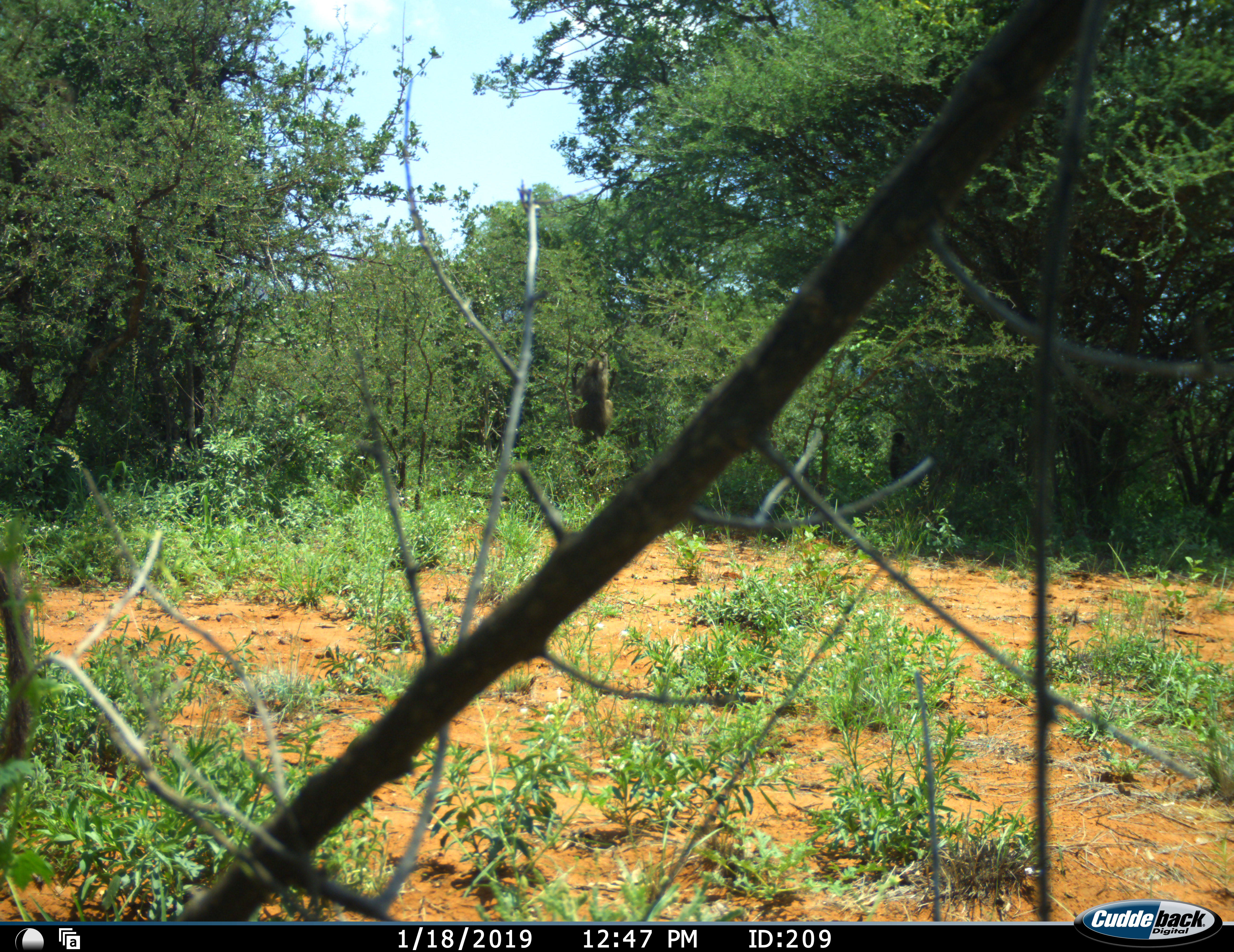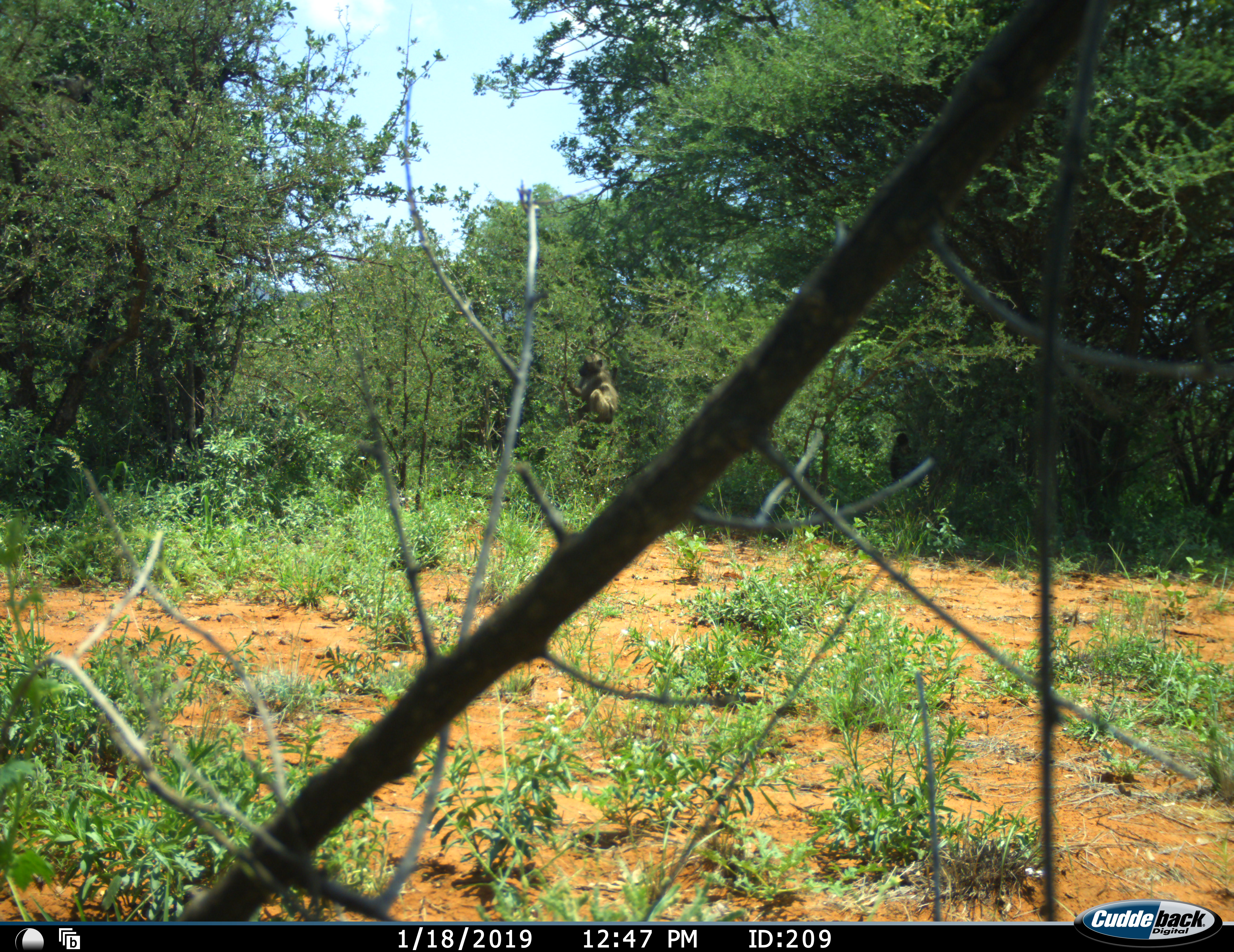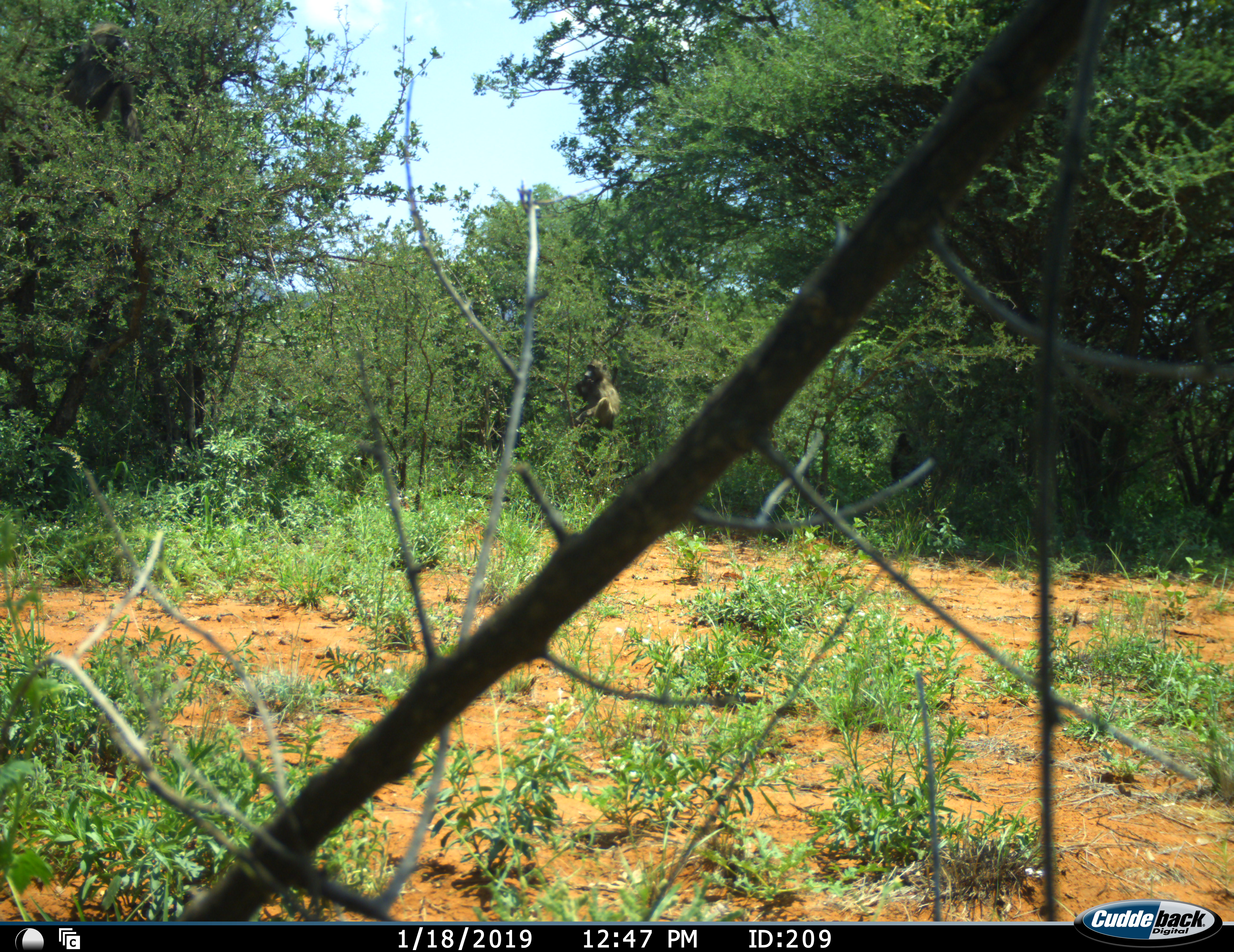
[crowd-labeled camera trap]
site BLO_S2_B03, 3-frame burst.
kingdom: Animalia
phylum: Chordata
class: Mammalia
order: Primates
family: Cercopithecidae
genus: Papio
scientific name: Papio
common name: baboon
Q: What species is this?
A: Baboon (Papio).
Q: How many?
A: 1.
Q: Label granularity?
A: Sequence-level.